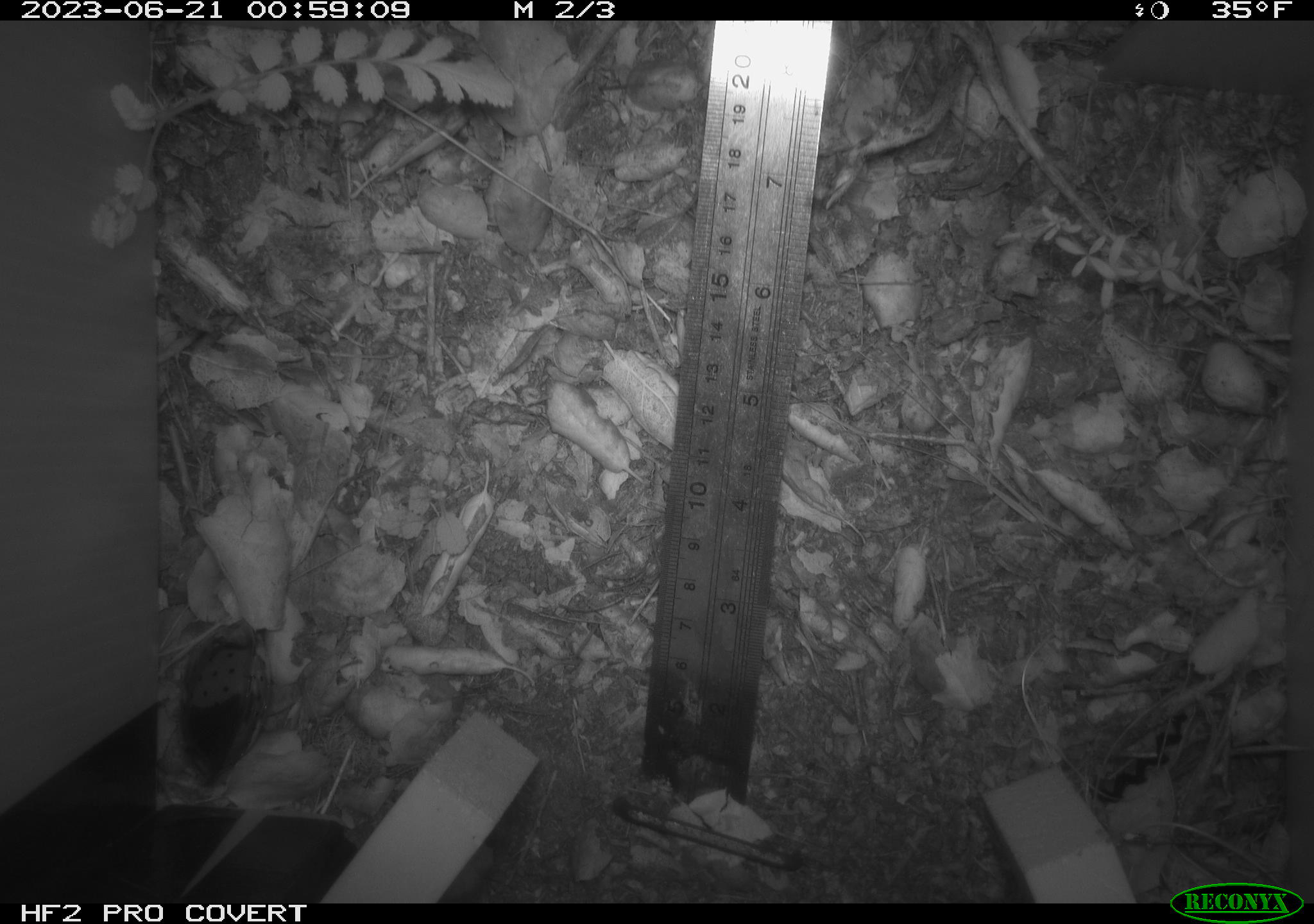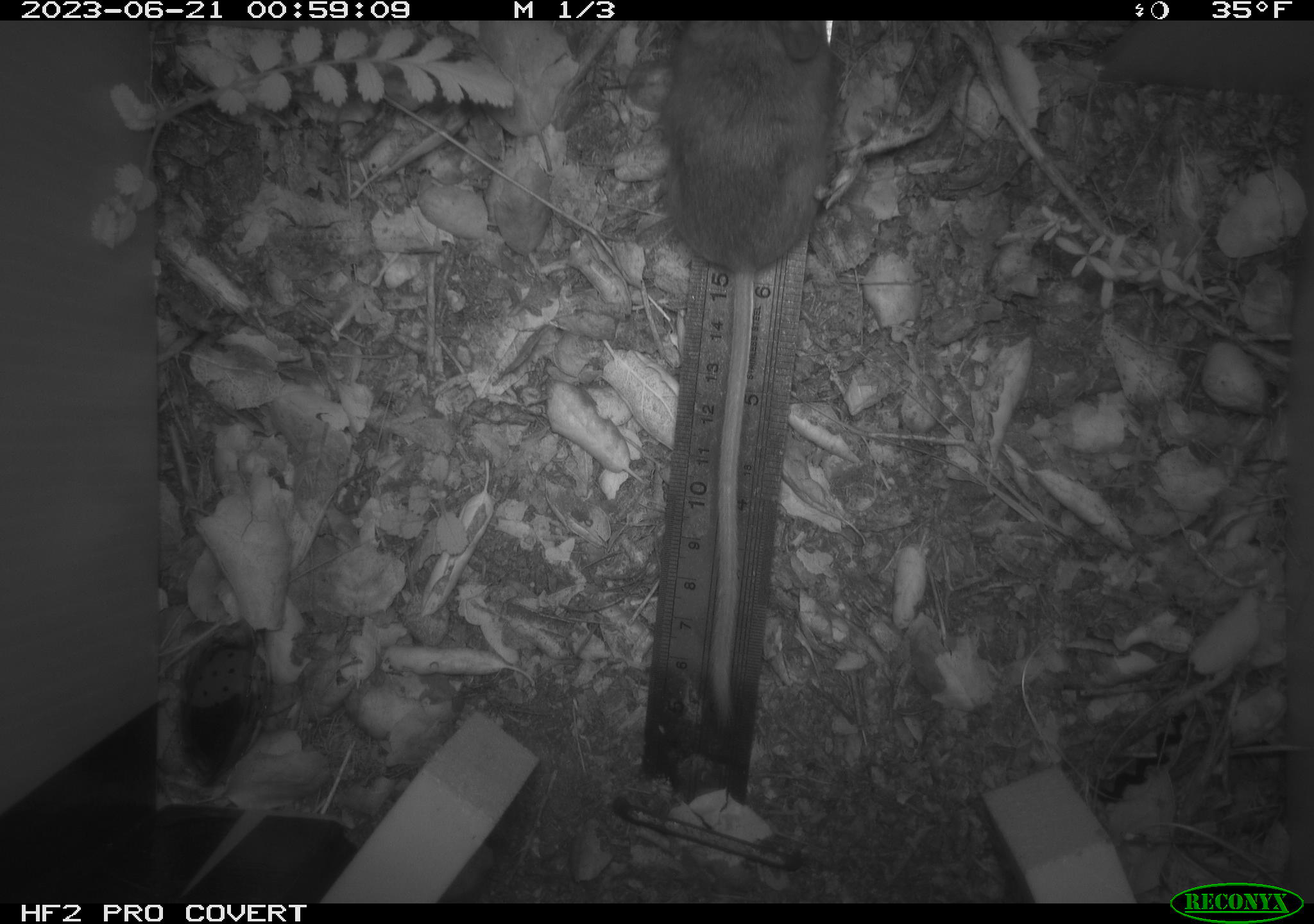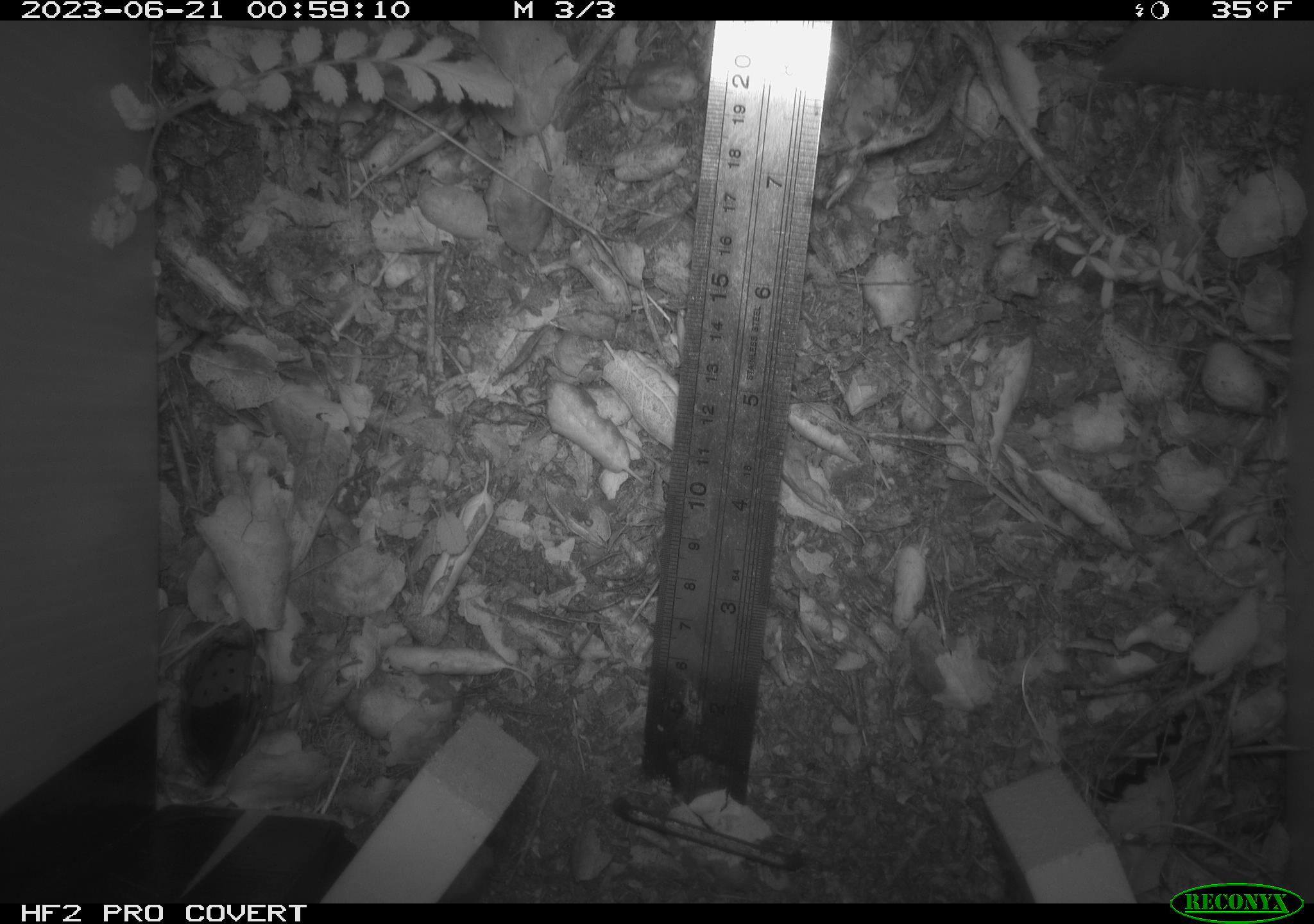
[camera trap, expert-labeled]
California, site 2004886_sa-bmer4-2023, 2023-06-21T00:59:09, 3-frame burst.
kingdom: Animalia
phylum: Chordata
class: Mammalia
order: Rodentia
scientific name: Rodentia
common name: mouse species